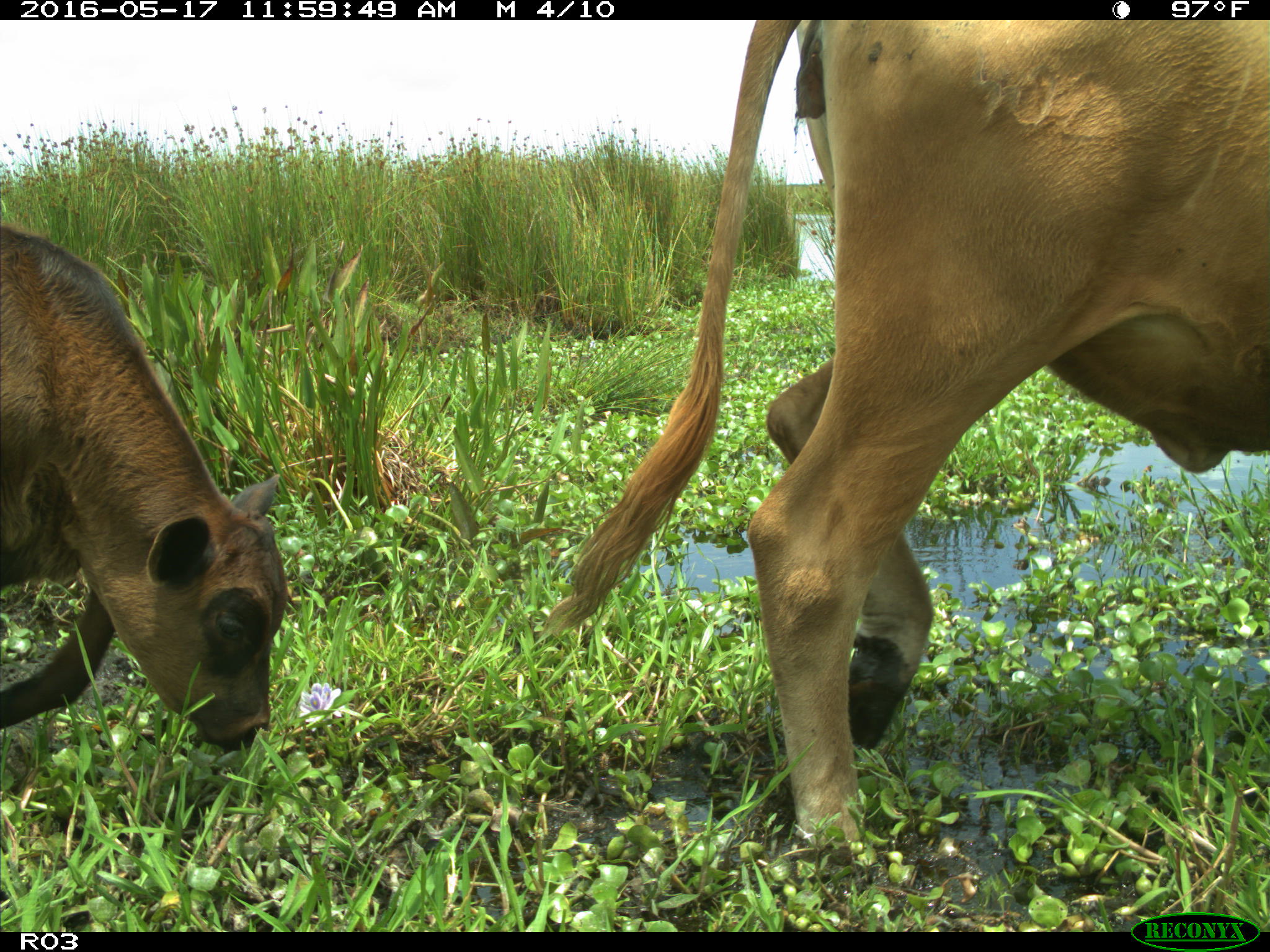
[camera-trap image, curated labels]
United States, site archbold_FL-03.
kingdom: Animalia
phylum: Chordata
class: Mammalia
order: Artiodactyla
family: Bovidae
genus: Bos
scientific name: Bos taurus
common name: domestic cow